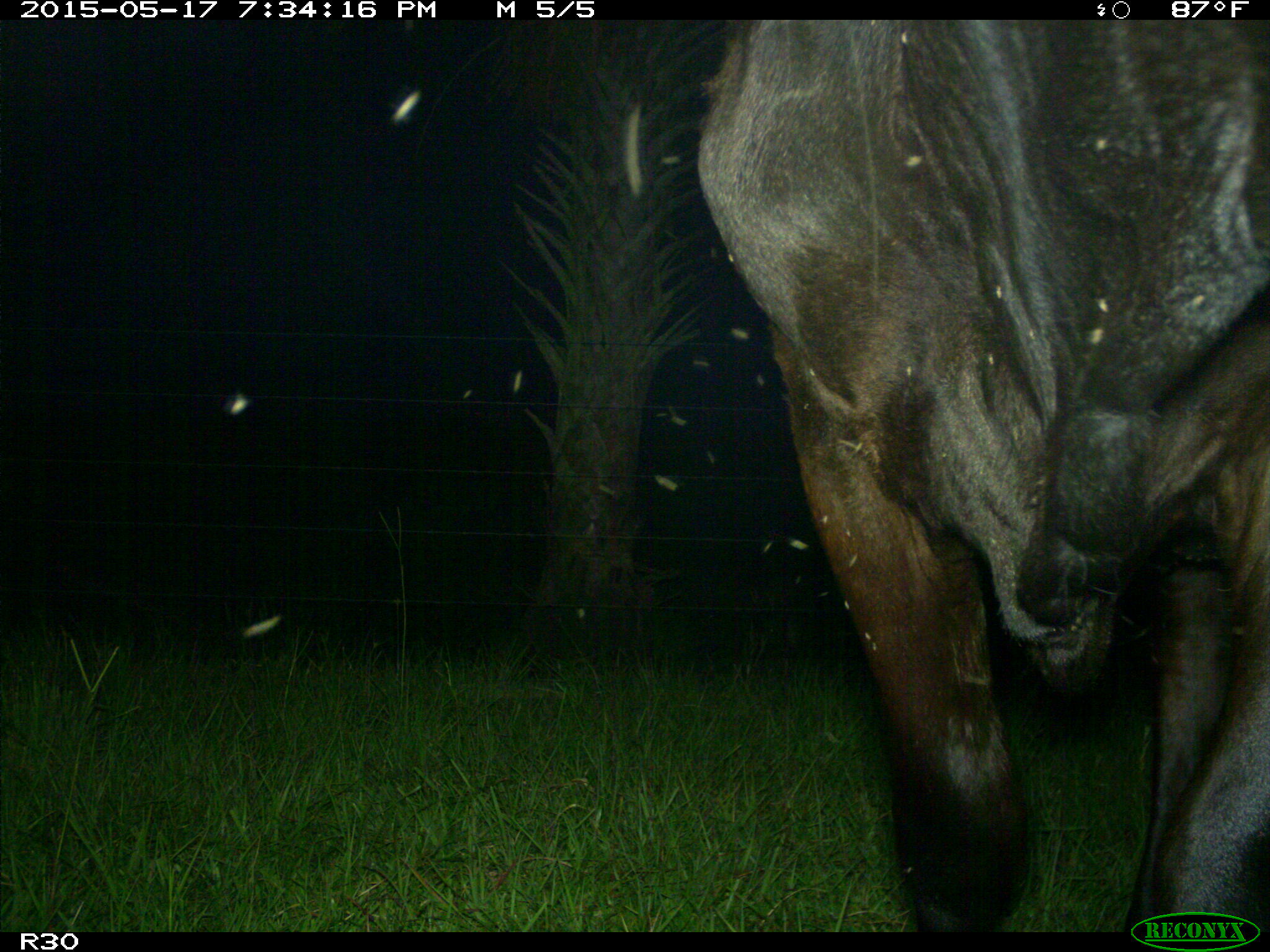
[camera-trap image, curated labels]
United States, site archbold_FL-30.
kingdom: Animalia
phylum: Chordata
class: Mammalia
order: Artiodactyla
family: Bovidae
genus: Bos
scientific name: Bos taurus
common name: domestic cow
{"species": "Bos taurus (domestic cow)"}